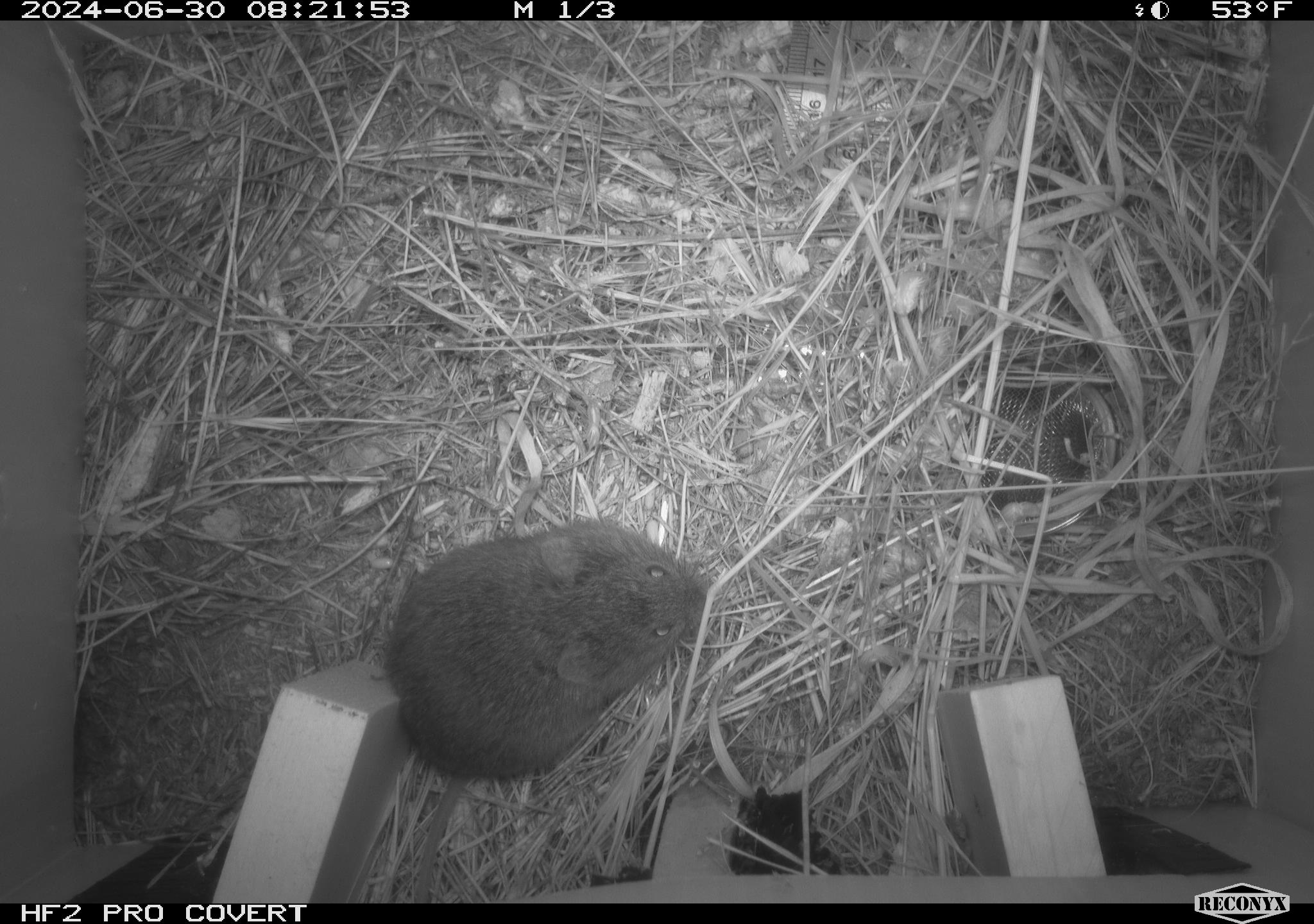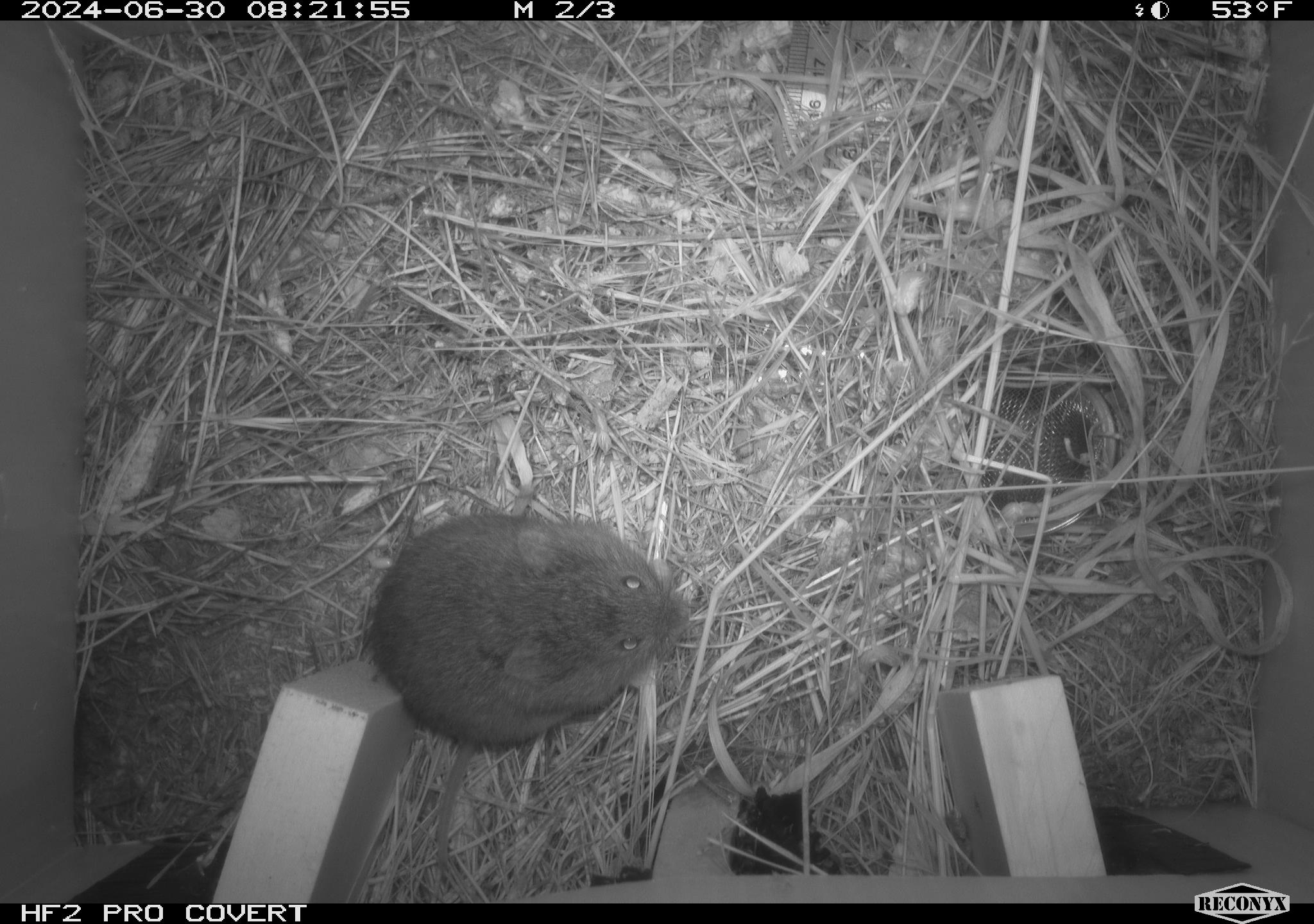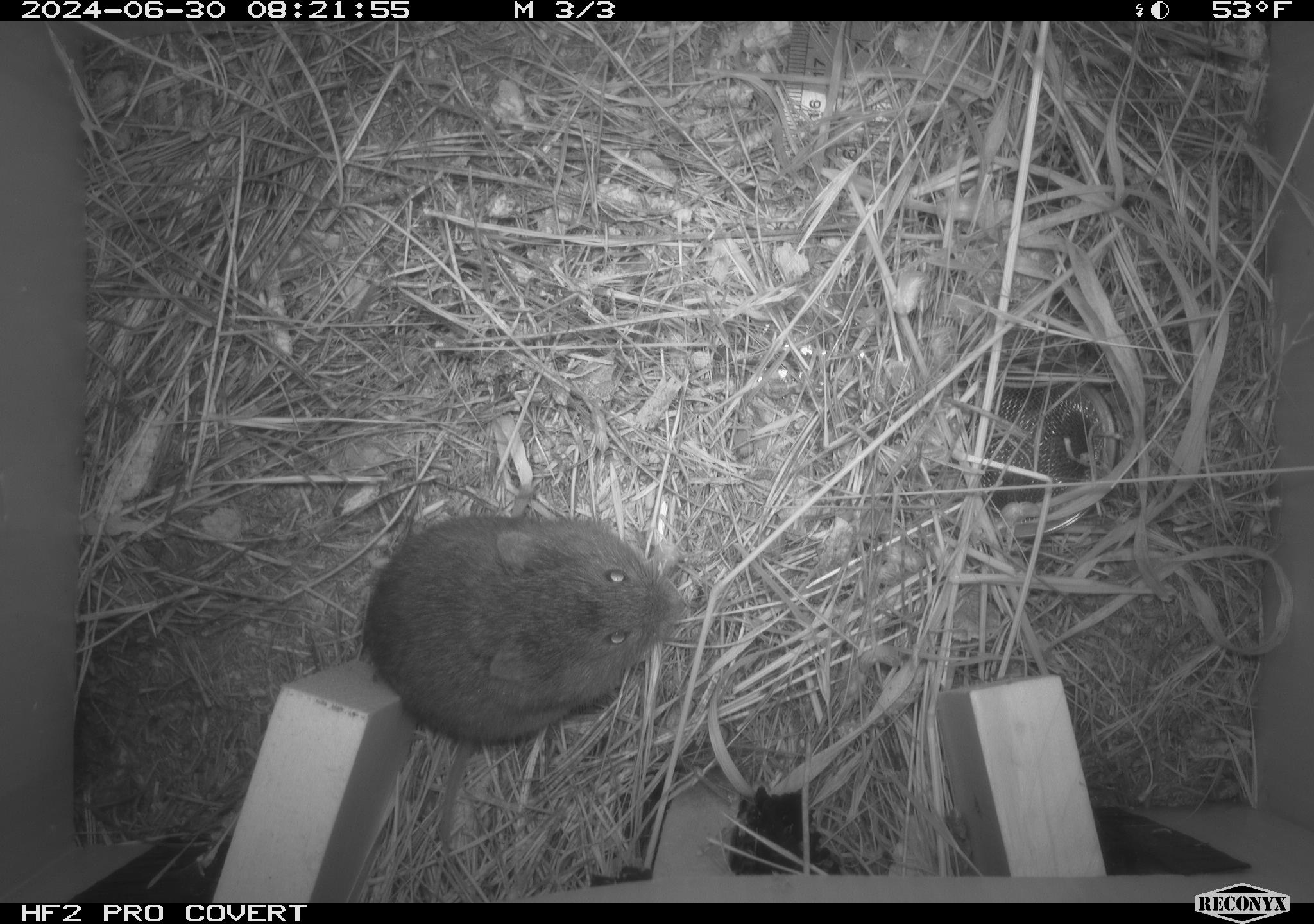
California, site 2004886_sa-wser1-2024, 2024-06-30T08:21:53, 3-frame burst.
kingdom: Animalia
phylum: Chordata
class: Mammalia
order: Rodentia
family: Cricetidae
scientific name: Arvicolinae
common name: voles, lemmings, and muskrats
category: arvicolinae subfamily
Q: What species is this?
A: Arvicolinae subfamily (voles, lemmings, and muskrats) (Arvicolinae).